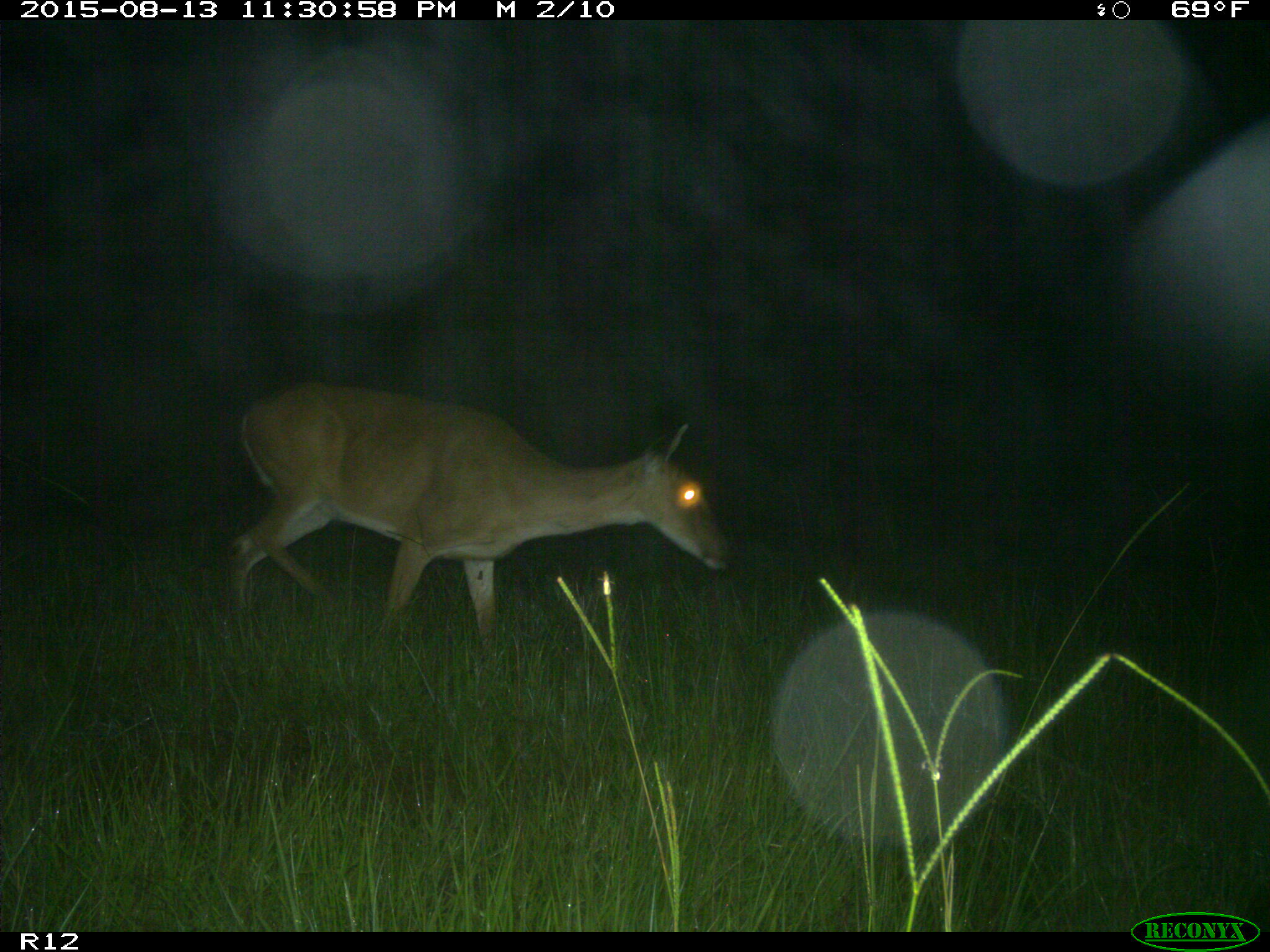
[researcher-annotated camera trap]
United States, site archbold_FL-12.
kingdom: Animalia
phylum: Chordata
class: Mammalia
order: Artiodactyla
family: Cervidae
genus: Odocoileus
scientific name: Odocoileus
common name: deer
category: unidentified deer